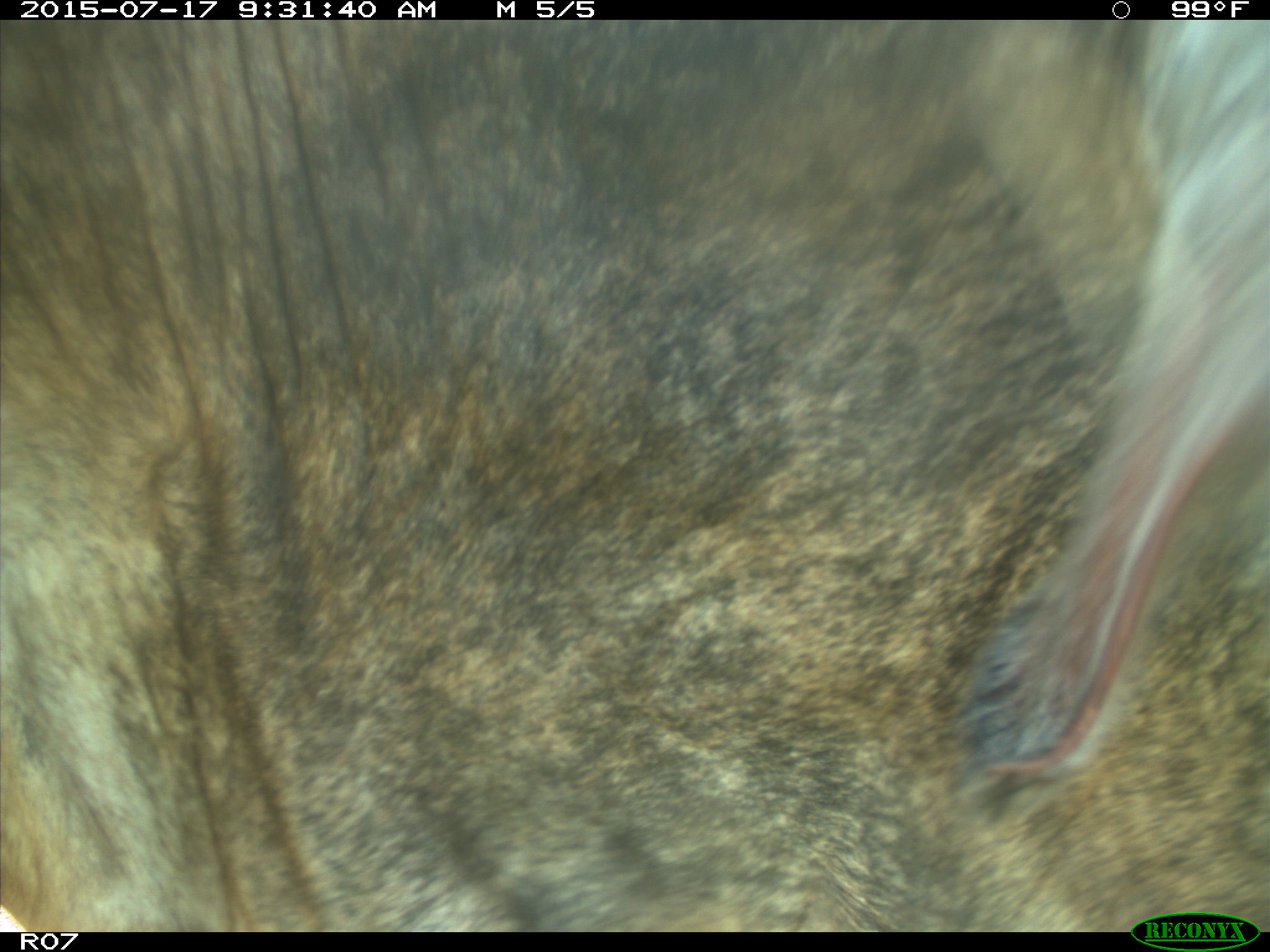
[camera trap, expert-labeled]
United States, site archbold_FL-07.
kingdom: Animalia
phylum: Chordata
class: Mammalia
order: Artiodactyla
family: Bovidae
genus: Bos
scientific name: Bos taurus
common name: domestic cow